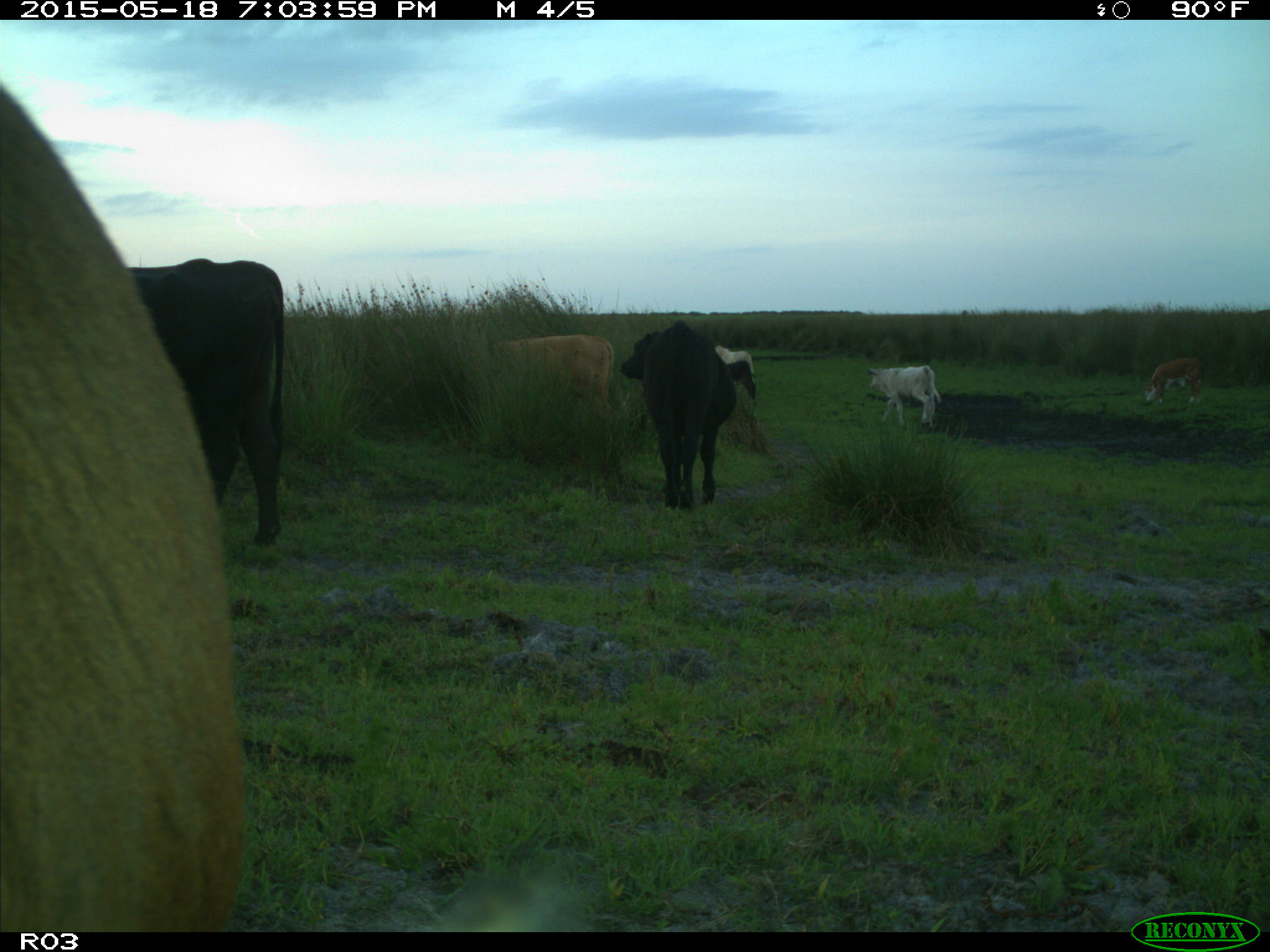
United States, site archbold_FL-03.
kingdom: Animalia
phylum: Chordata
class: Mammalia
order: Artiodactyla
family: Bovidae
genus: Bos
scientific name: Bos taurus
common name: domestic cow